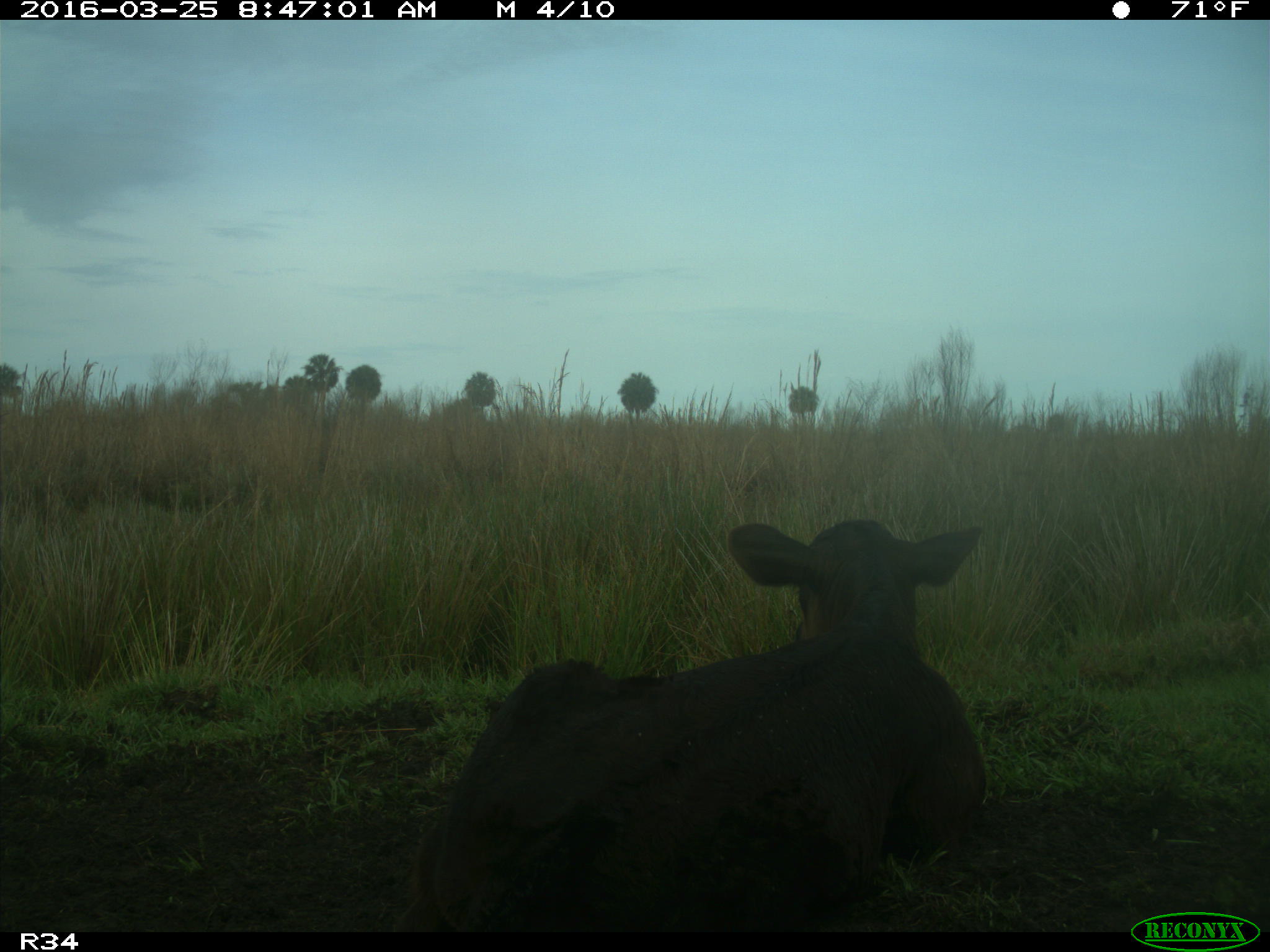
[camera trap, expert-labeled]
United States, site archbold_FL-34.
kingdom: Animalia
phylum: Chordata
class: Mammalia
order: Artiodactyla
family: Bovidae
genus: Bos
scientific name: Bos taurus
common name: domestic cow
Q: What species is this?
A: Bos taurus (domestic cow).